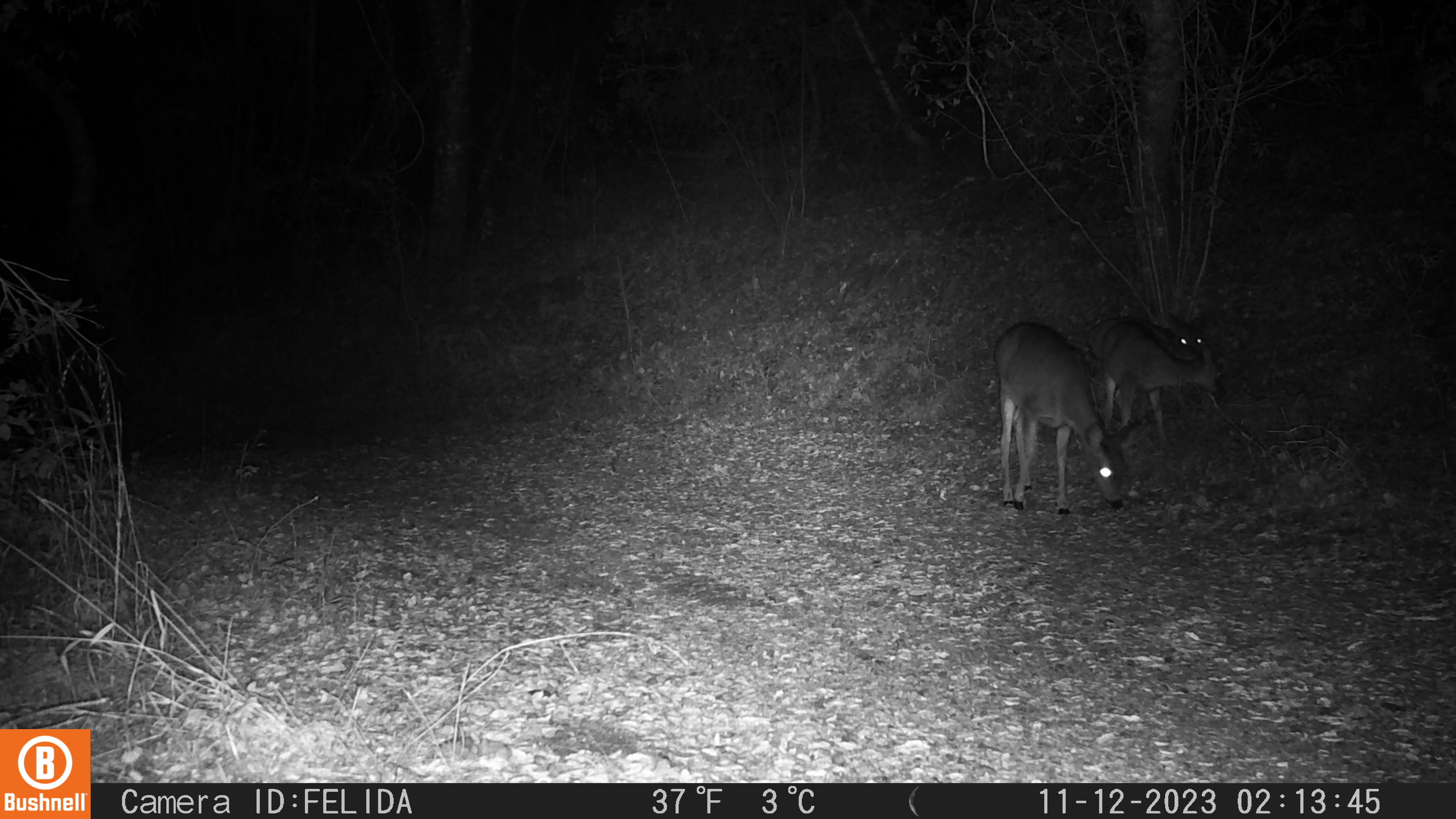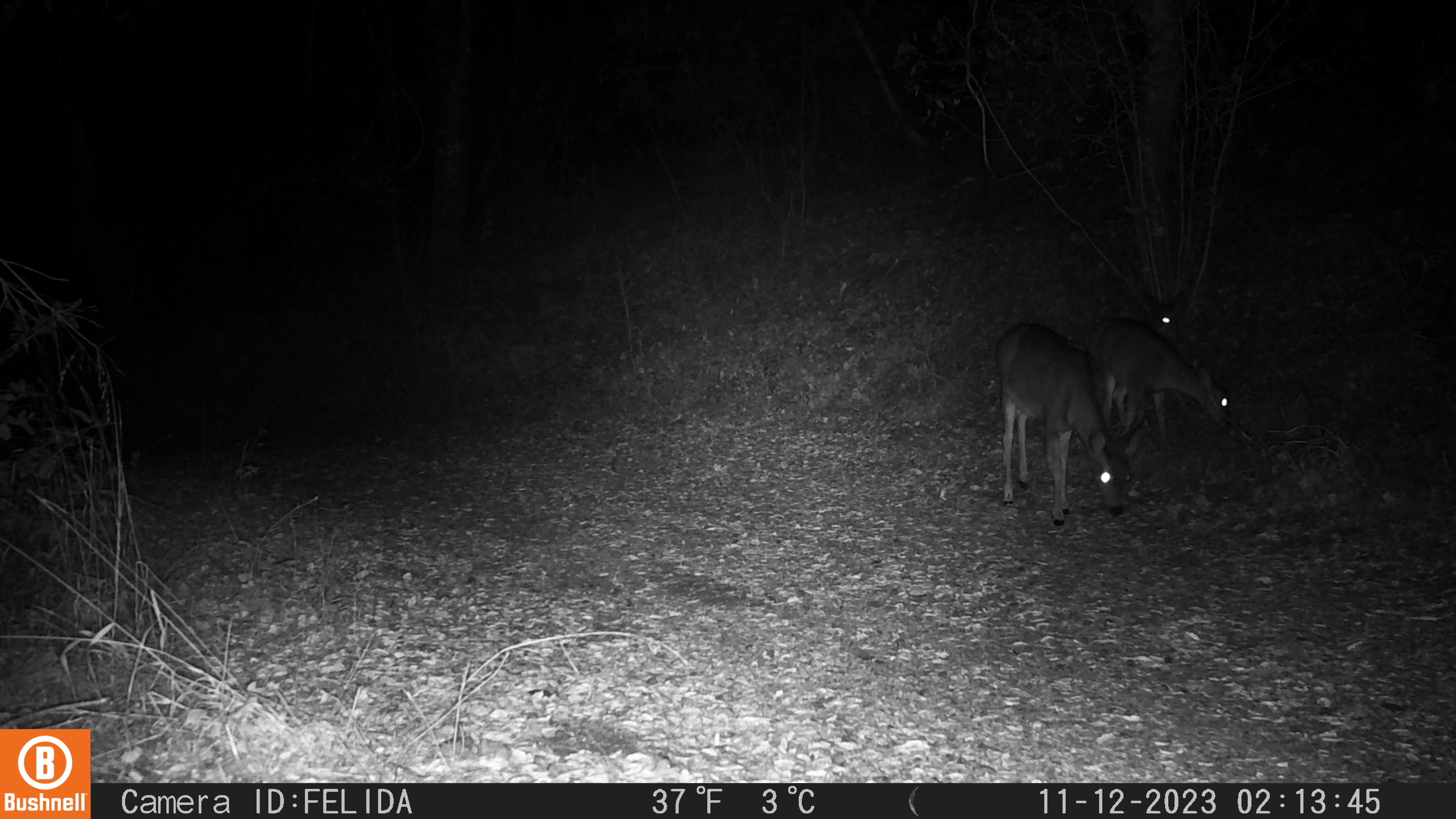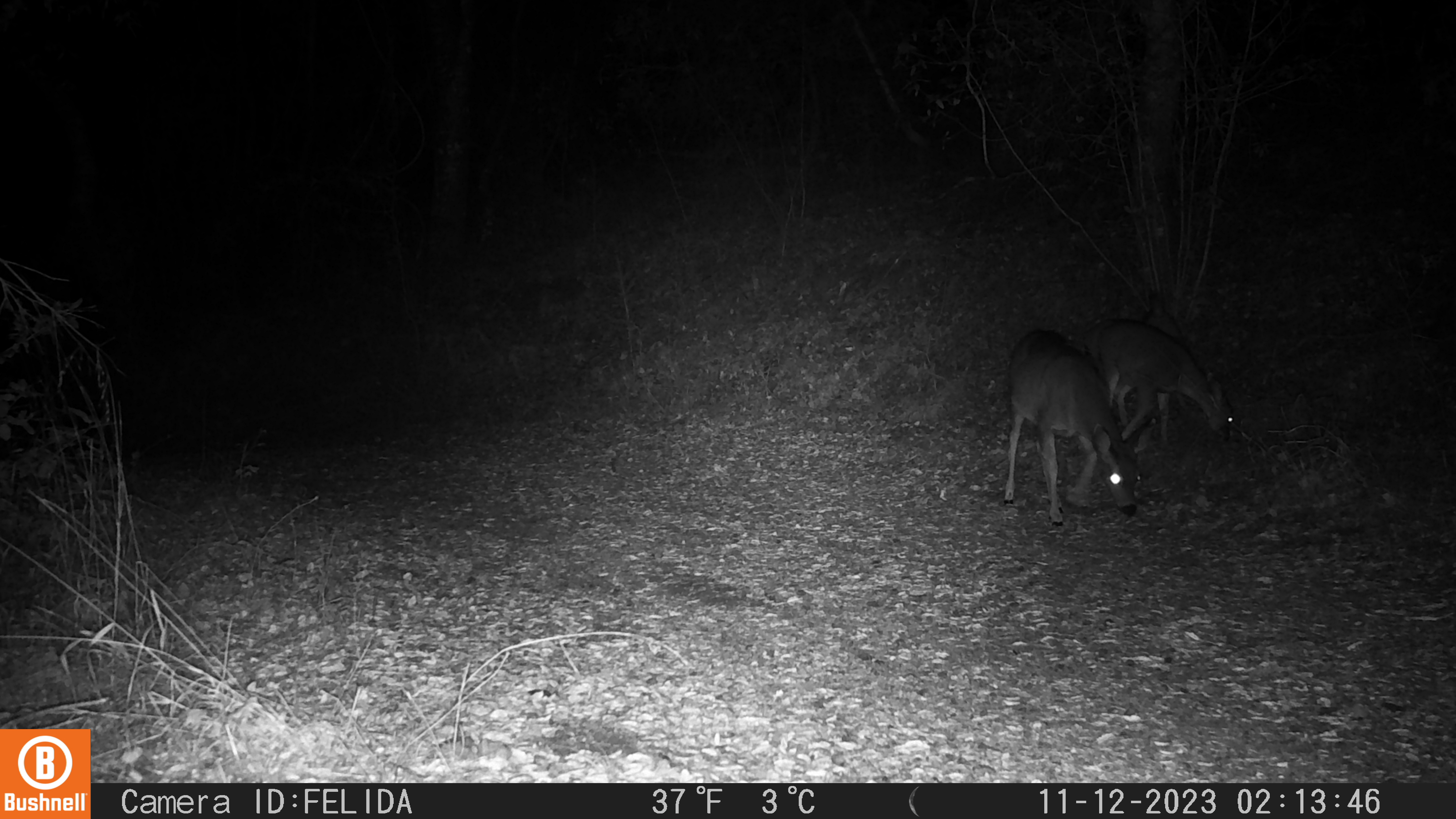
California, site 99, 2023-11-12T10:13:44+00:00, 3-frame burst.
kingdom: Animalia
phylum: Chordata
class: Mammalia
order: Artiodactyla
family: Cervidae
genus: Odocoileus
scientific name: Odocoileus hemionus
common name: mule deer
Mule deer (Odocoileus hemionus).